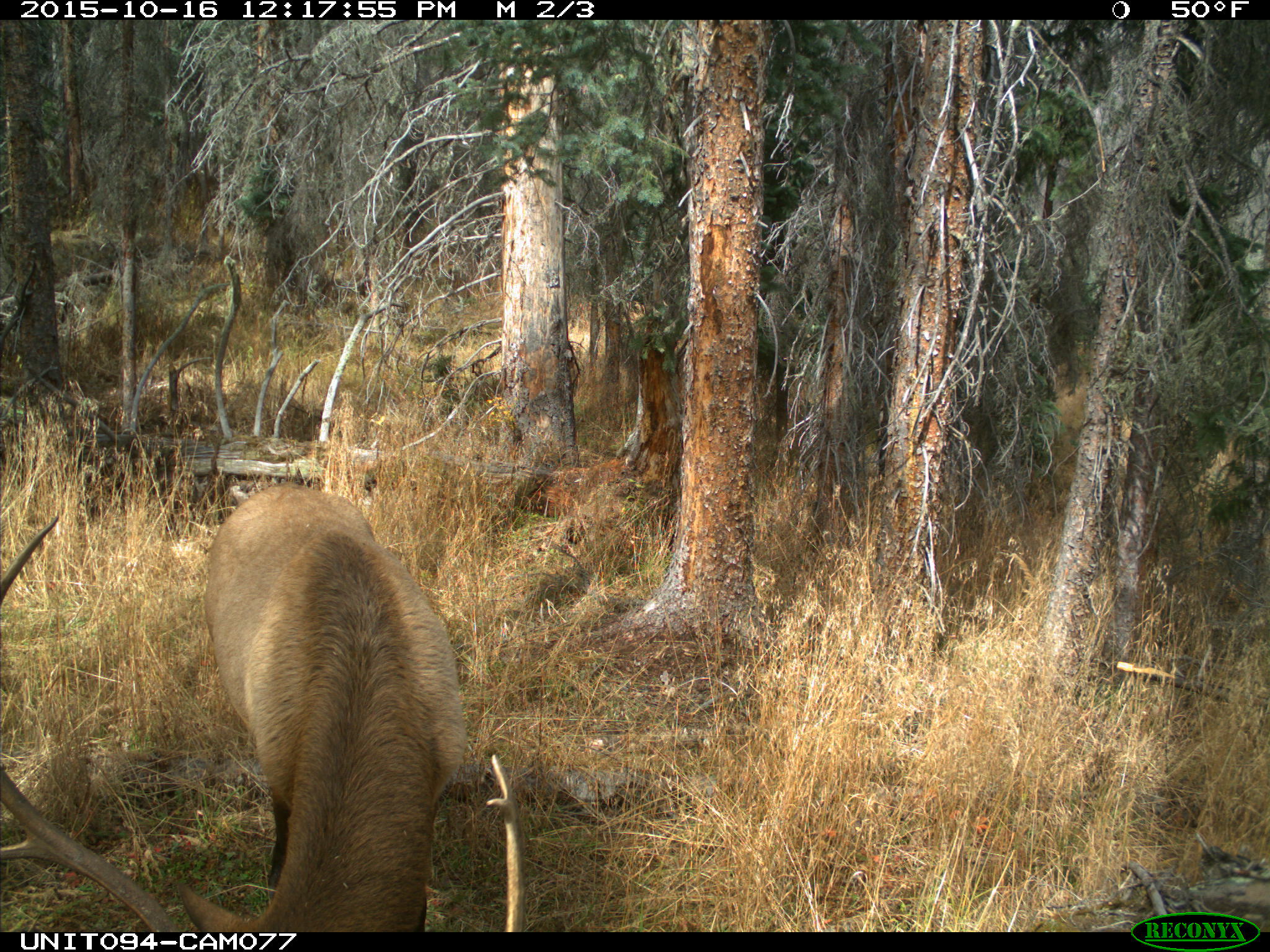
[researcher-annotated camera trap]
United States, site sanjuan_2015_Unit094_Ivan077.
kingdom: Animalia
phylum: Chordata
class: Mammalia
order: Artiodactyla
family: Cervidae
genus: Cervus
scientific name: Cervus elaphus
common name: red deer